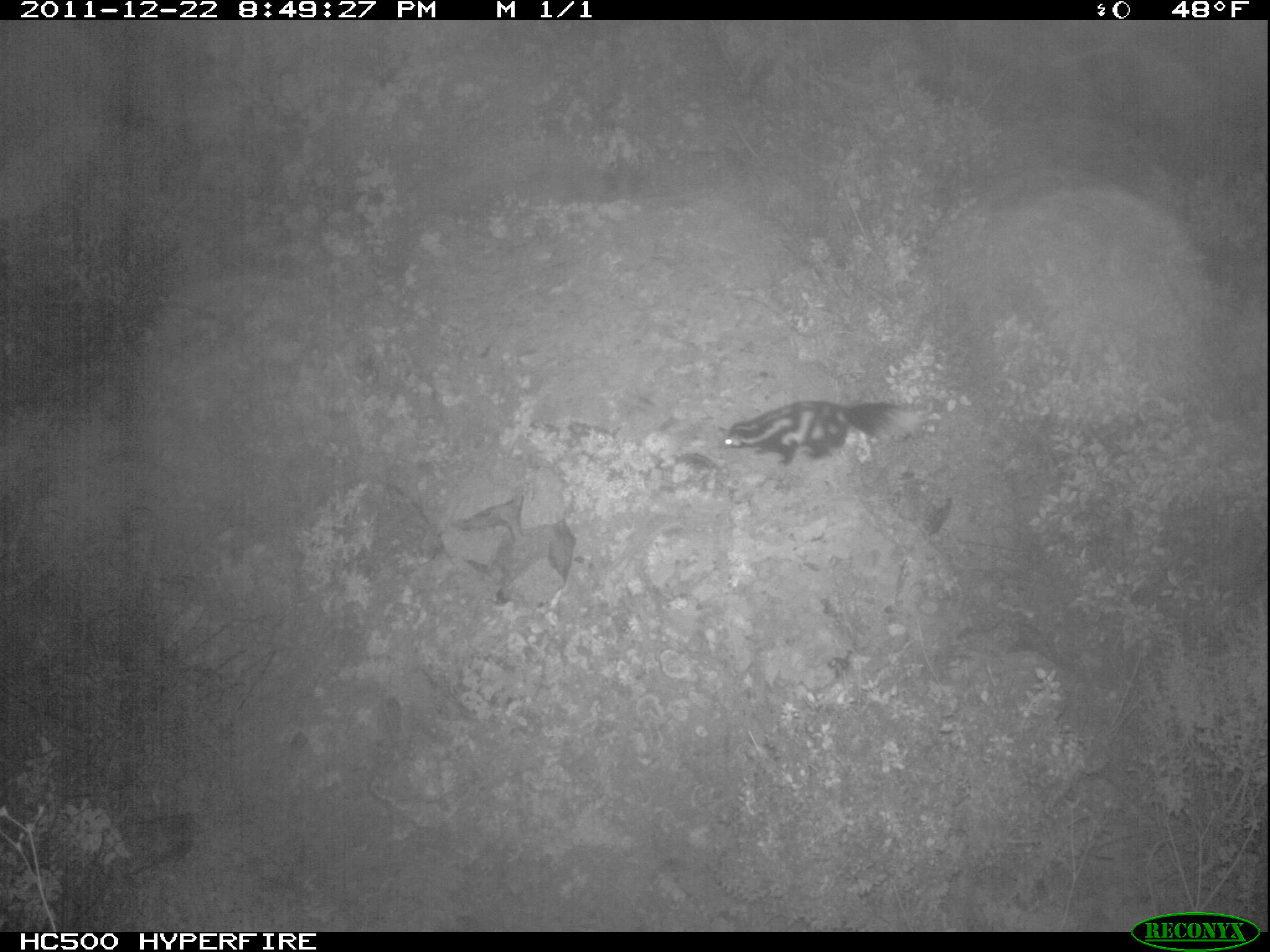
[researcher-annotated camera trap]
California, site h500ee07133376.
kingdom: Animalia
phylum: Chordata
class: Mammalia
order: Carnivora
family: Mephitidae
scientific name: Mephitidae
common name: skunk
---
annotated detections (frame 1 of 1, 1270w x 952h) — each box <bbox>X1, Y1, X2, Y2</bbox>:
skunk: <bbox>724, 400, 926, 467</bbox>